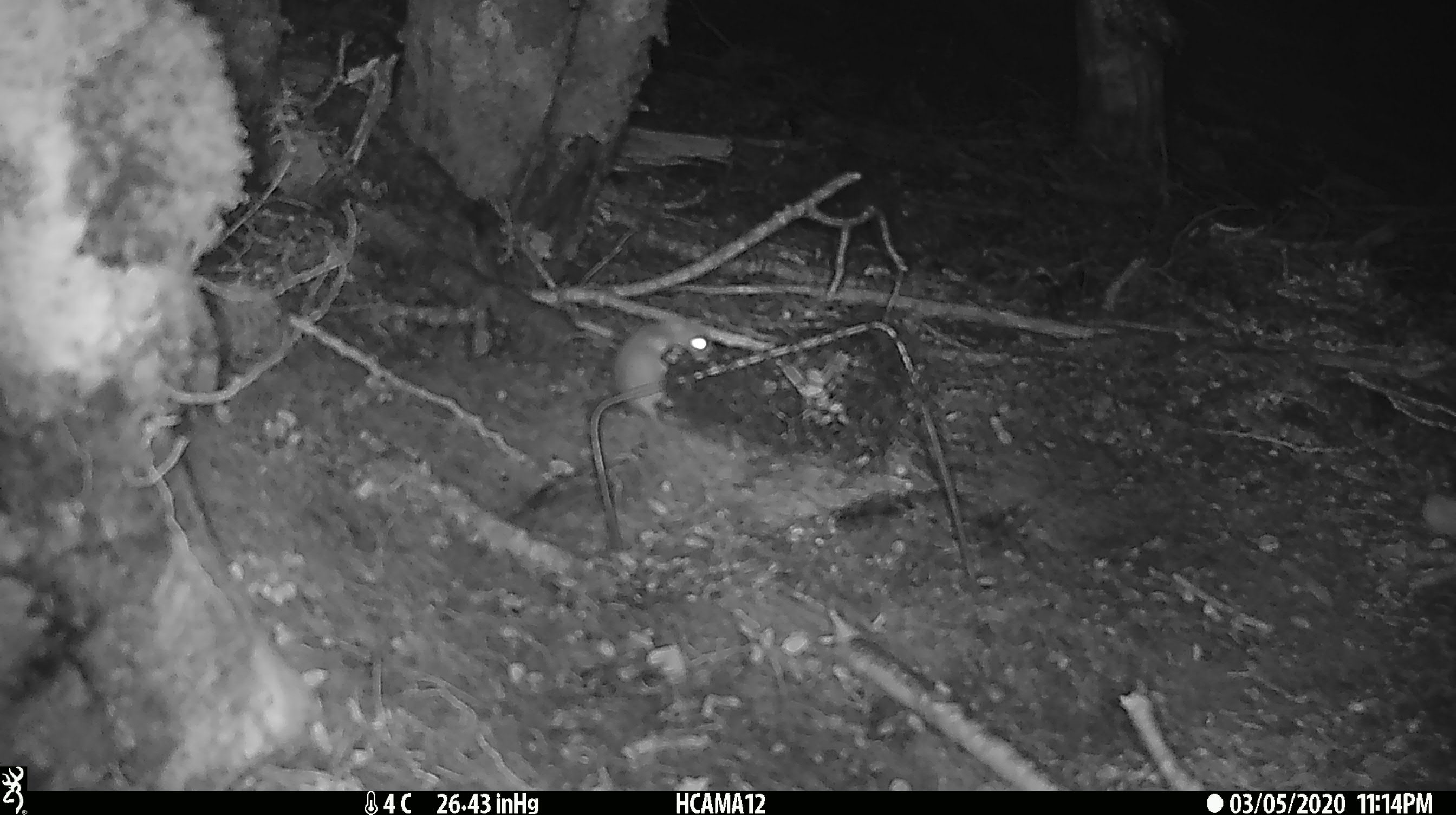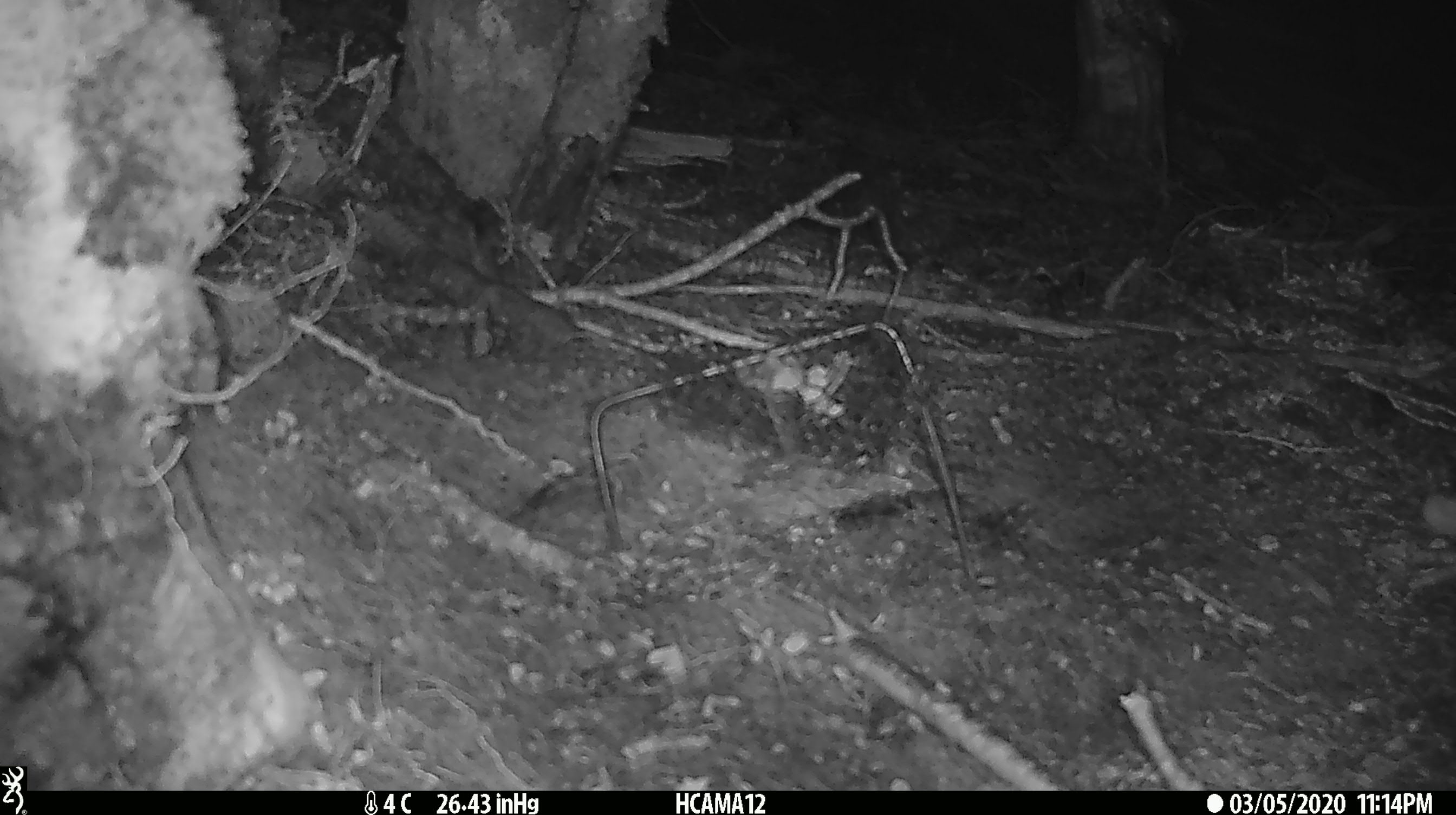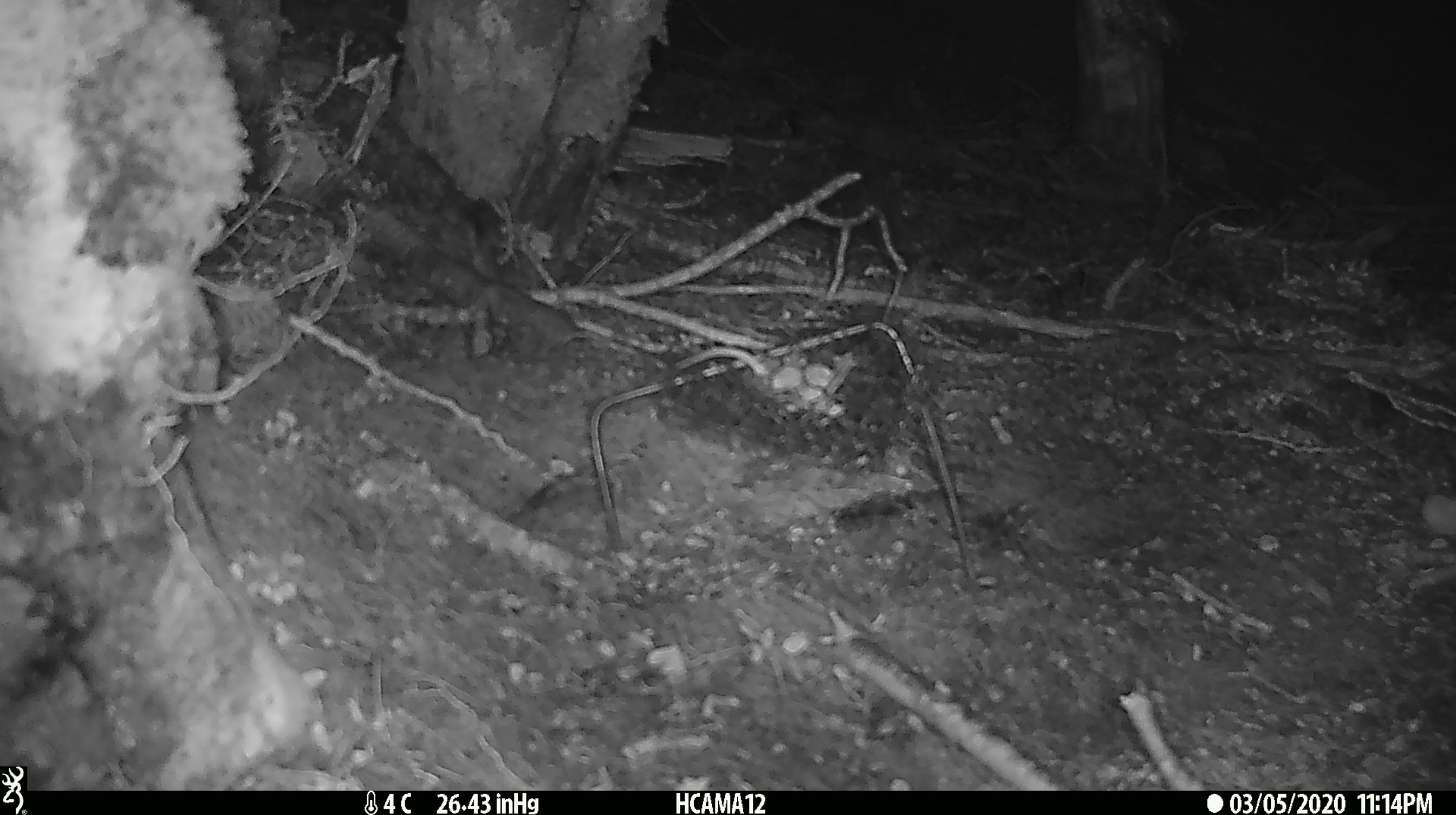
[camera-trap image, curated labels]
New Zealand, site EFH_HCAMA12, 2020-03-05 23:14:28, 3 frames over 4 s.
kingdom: Animalia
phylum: Chordata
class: Mammalia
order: Rodentia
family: Muridae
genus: Mus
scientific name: Mus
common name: mouse